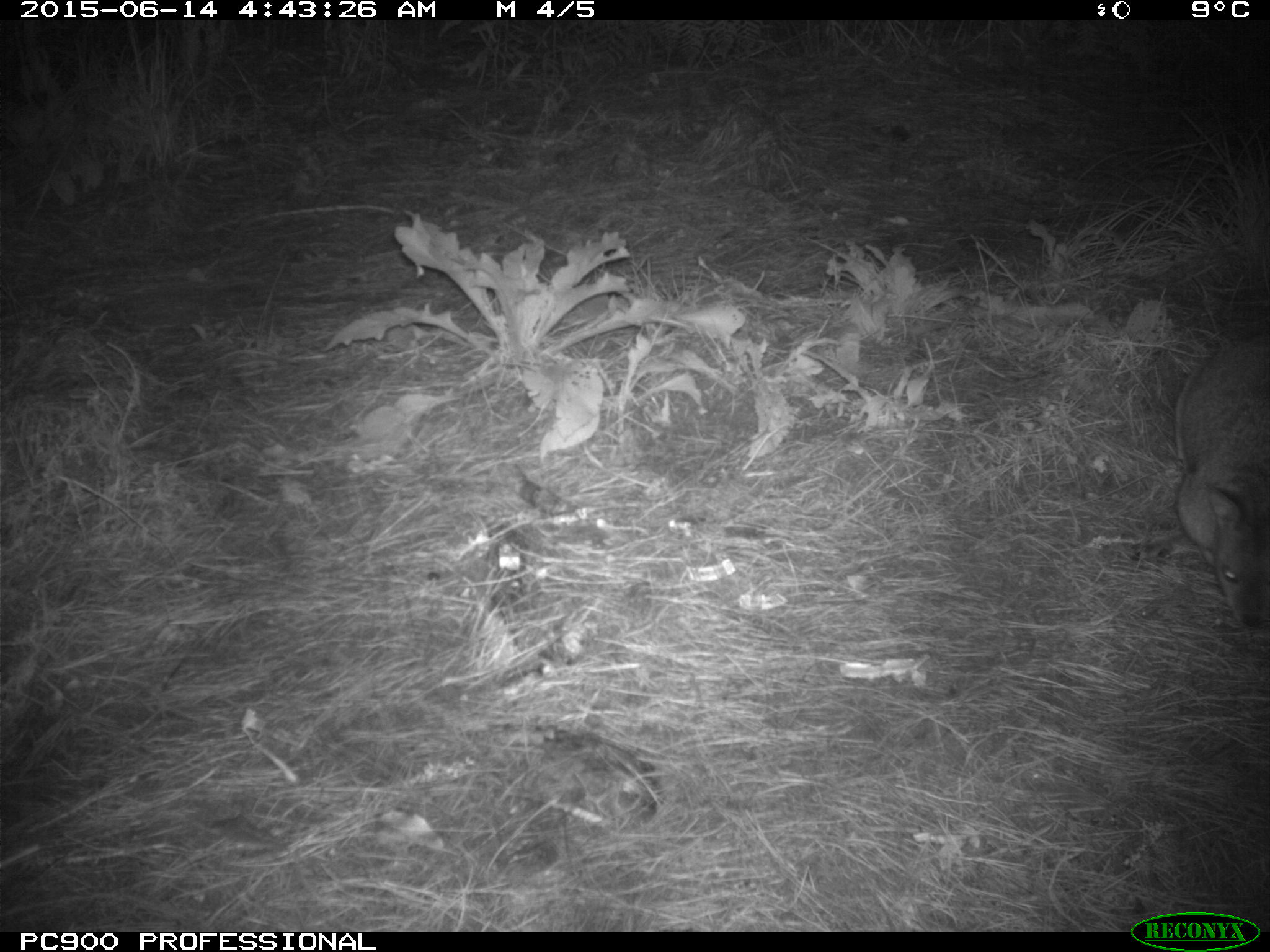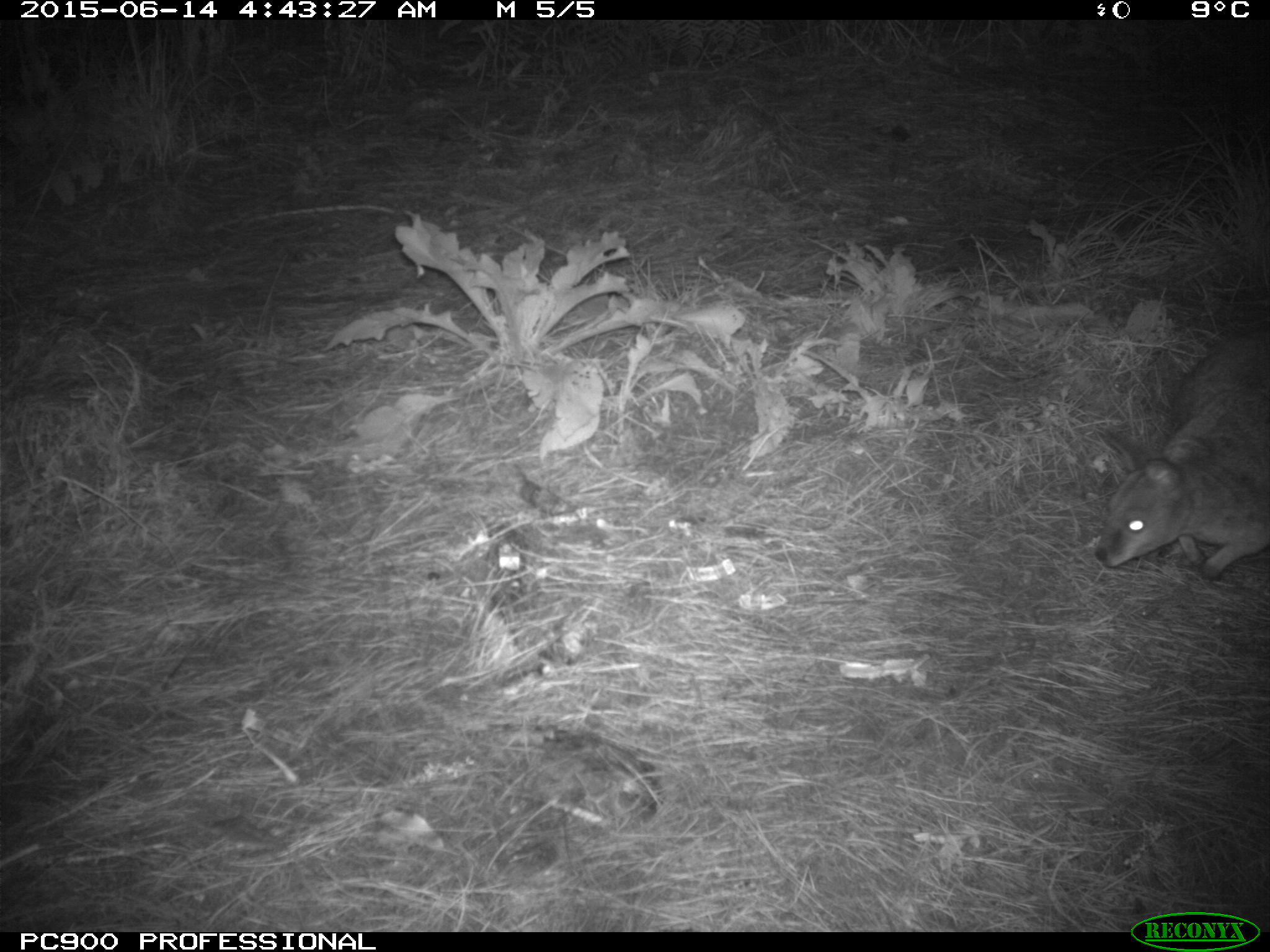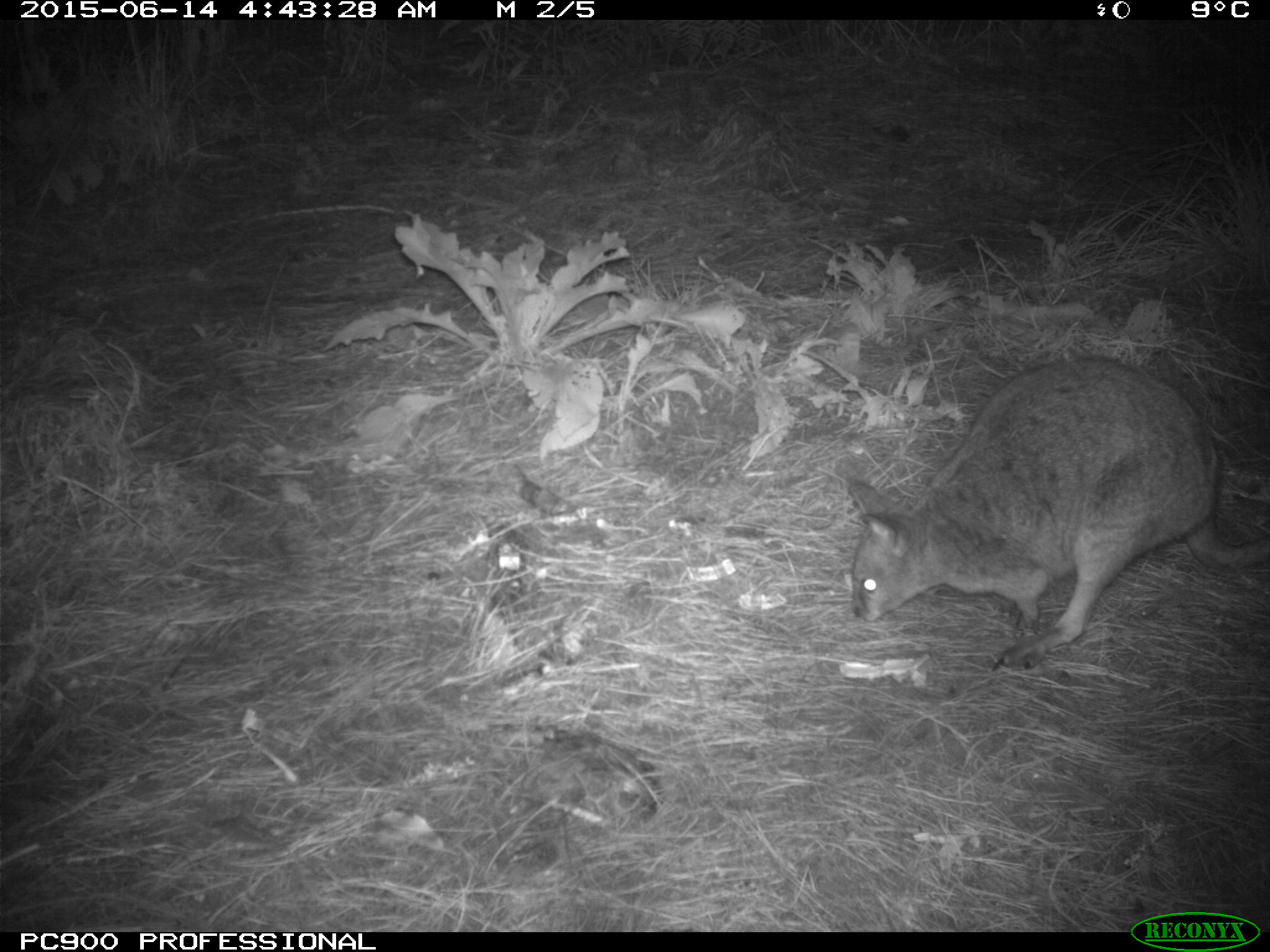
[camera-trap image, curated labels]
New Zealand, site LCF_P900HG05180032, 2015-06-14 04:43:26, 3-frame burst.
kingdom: Animalia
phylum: Chordata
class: Mammalia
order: Diprotodontia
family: Macropodidae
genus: Notamacropus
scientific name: Notamacropus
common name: wallaby